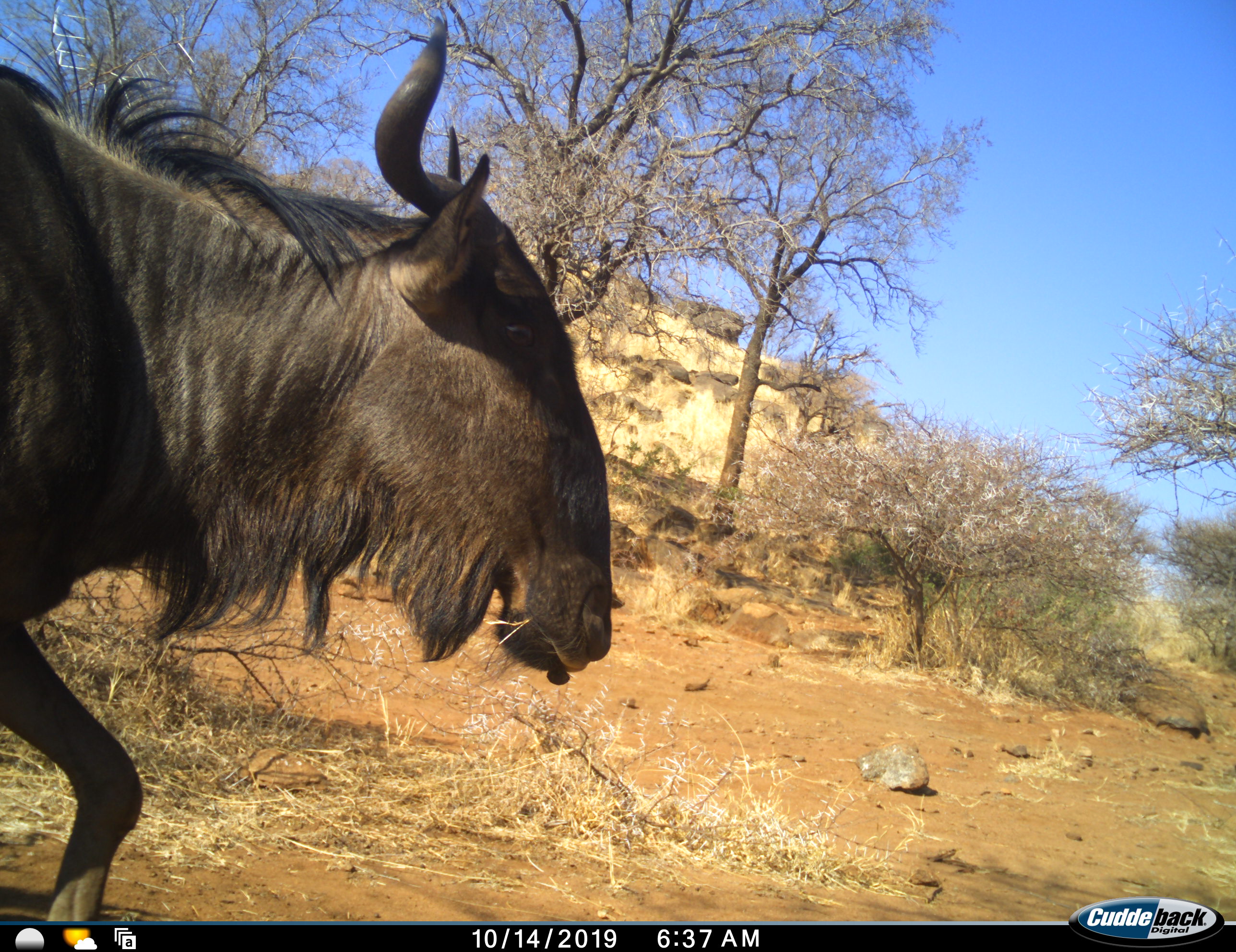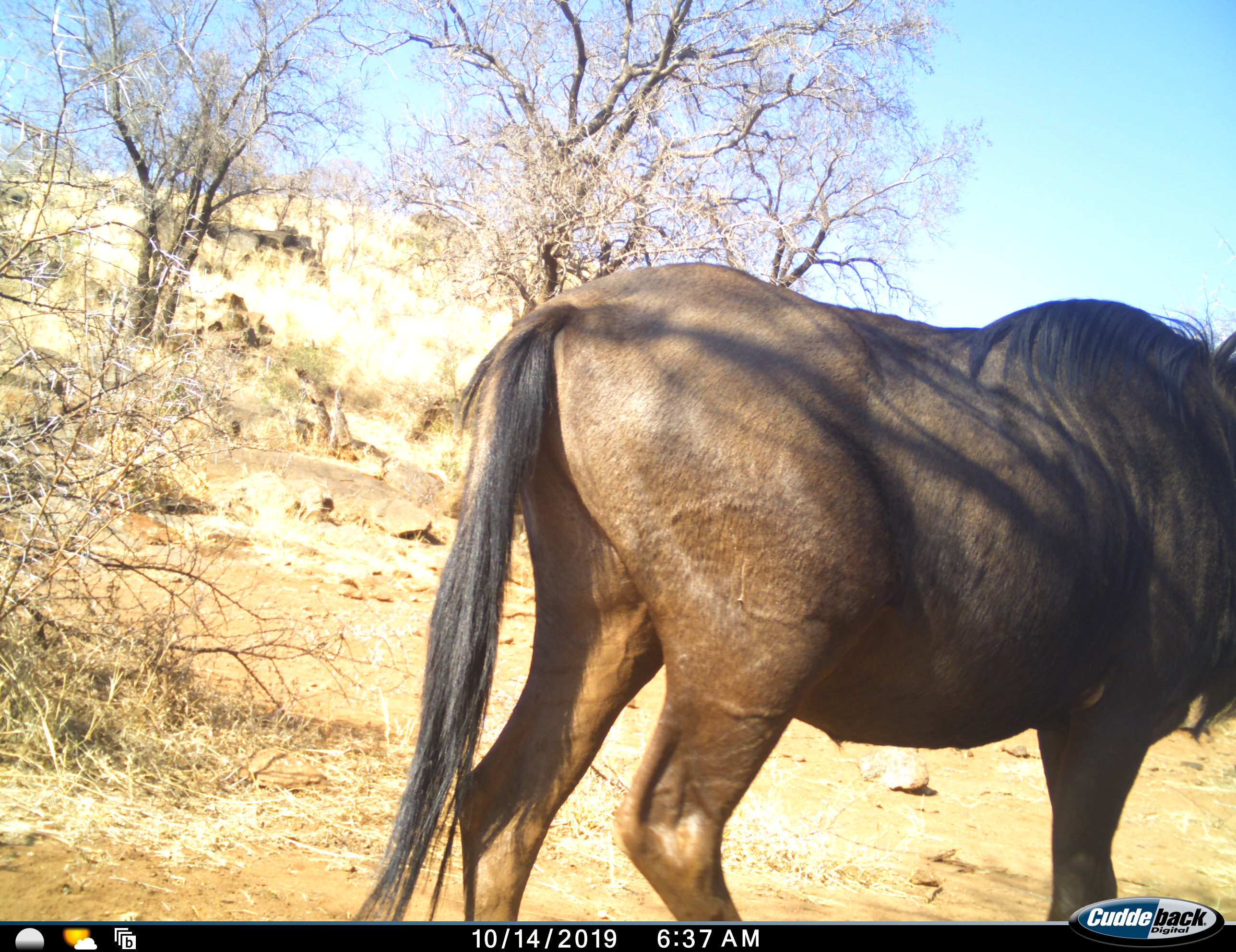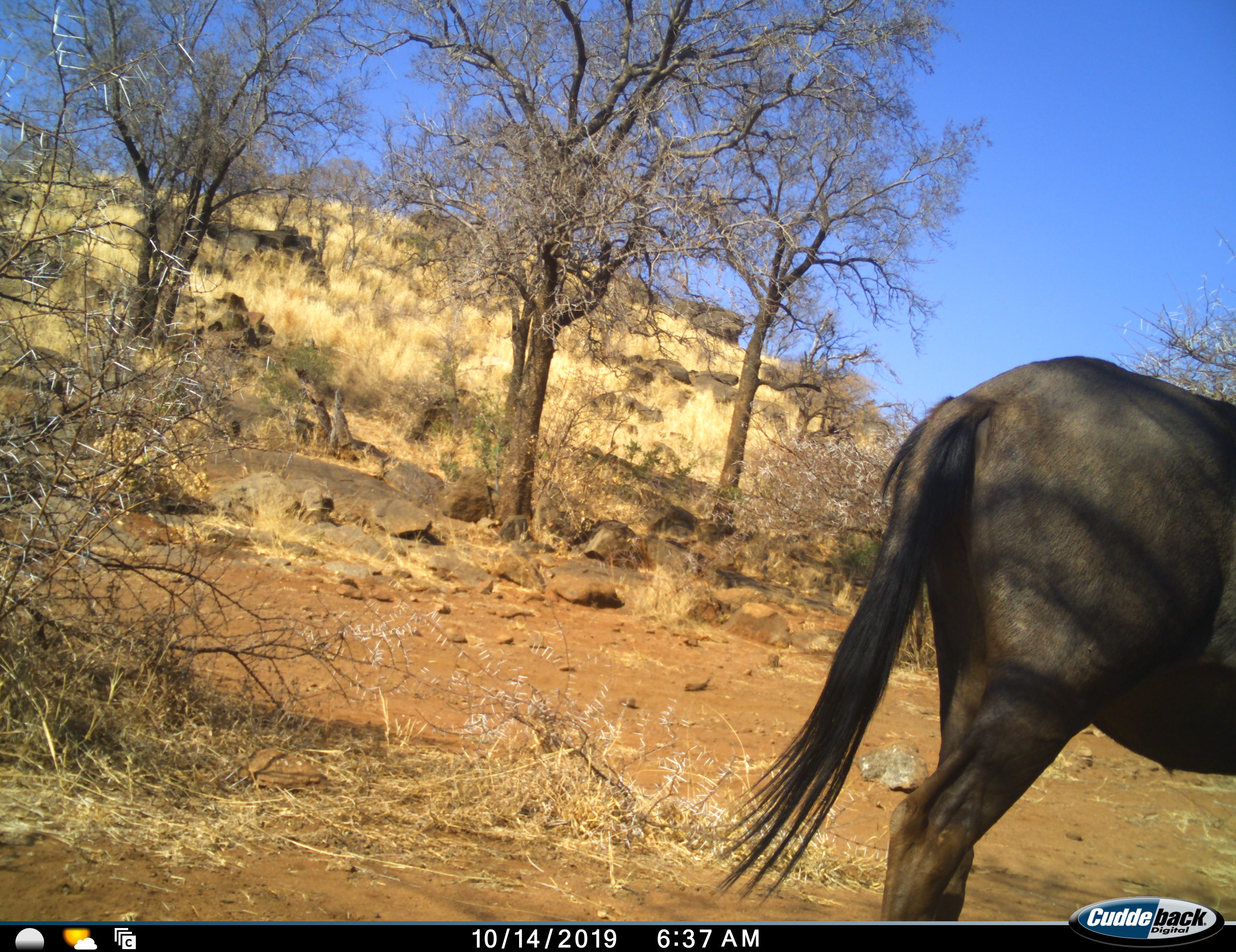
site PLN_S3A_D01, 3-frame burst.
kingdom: Animalia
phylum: Chordata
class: Mammalia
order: Artiodactyla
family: Bovidae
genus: Connochaetes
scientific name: Connochaetes taurinus taurinus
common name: blue wildebeest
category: wildebeestblue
Wildebeestblue (blue wildebeest) (Connochaetes taurinus taurinus), count 1. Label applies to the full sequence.